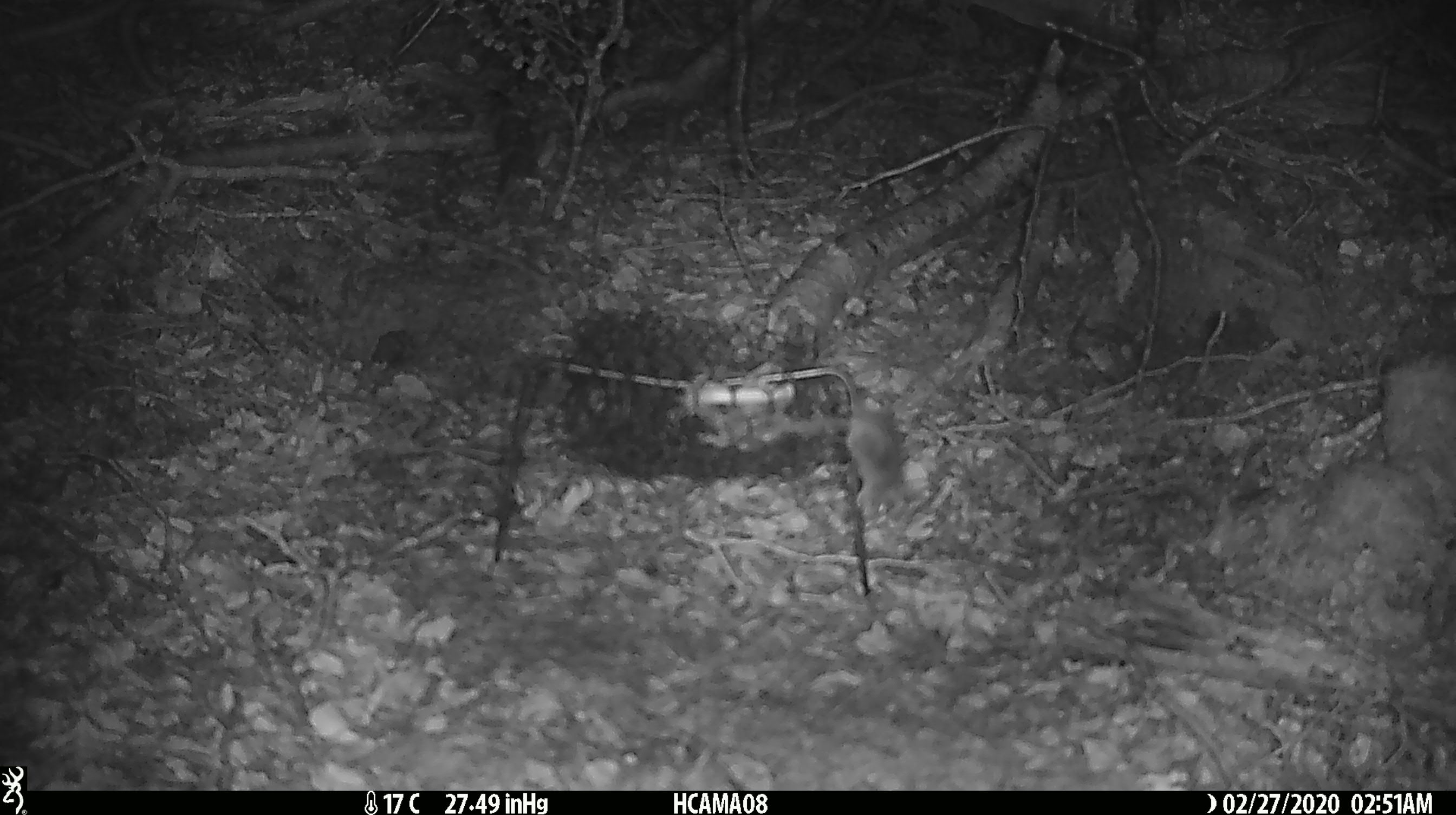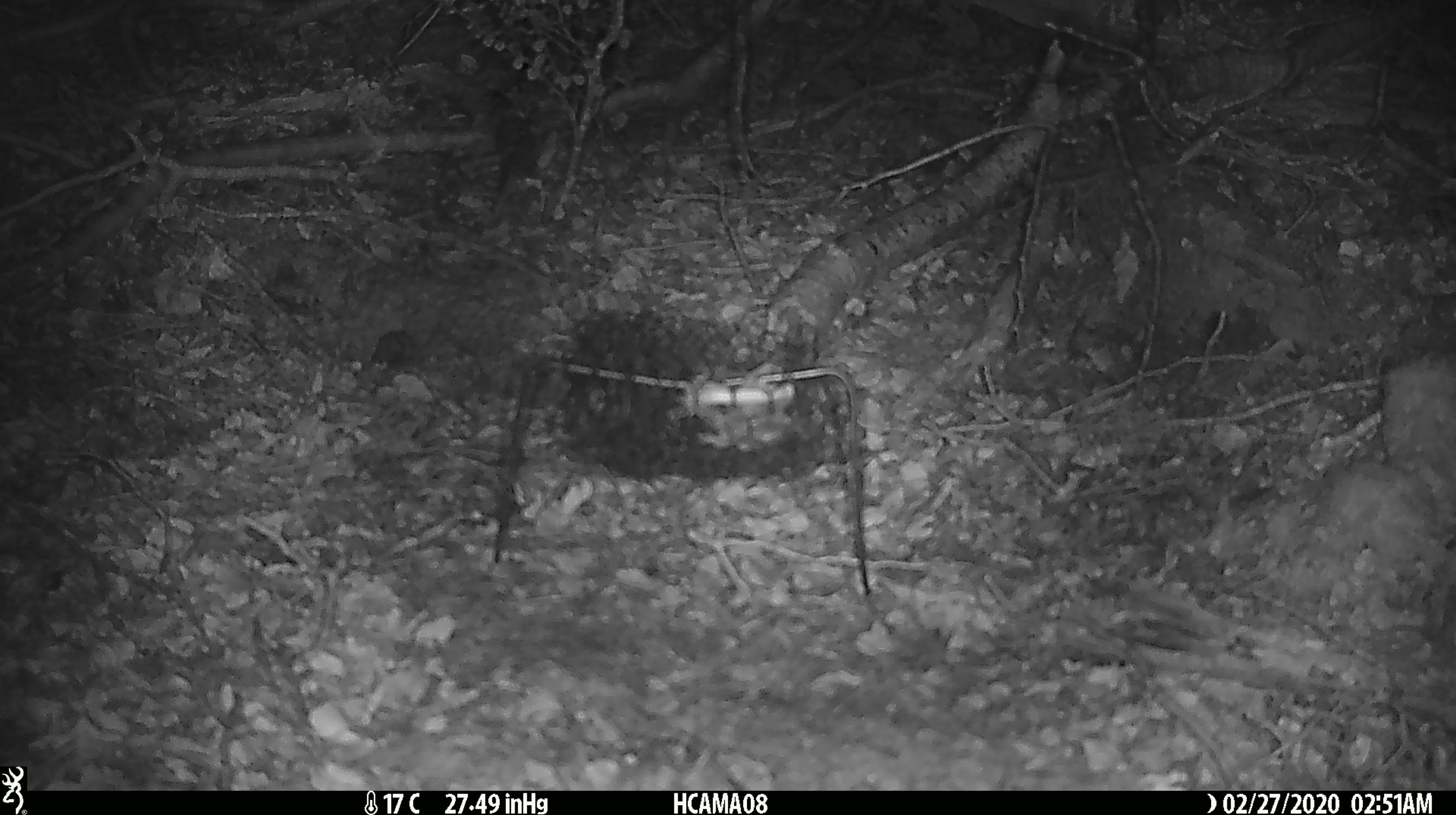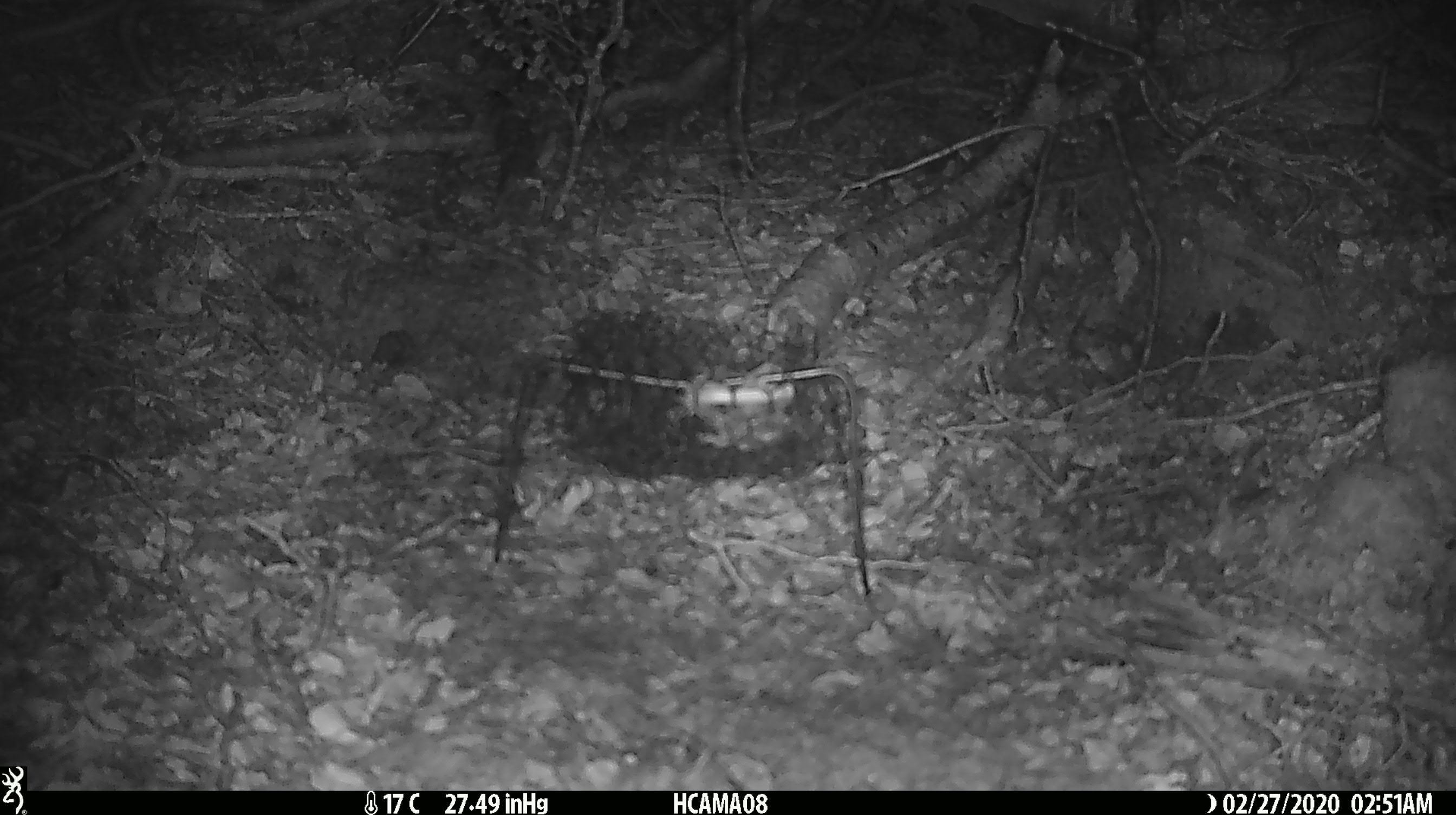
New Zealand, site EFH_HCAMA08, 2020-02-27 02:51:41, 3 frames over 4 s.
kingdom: Animalia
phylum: Chordata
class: Mammalia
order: Rodentia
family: Muridae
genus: Mus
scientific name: Mus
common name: mouse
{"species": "mouse (Mus)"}